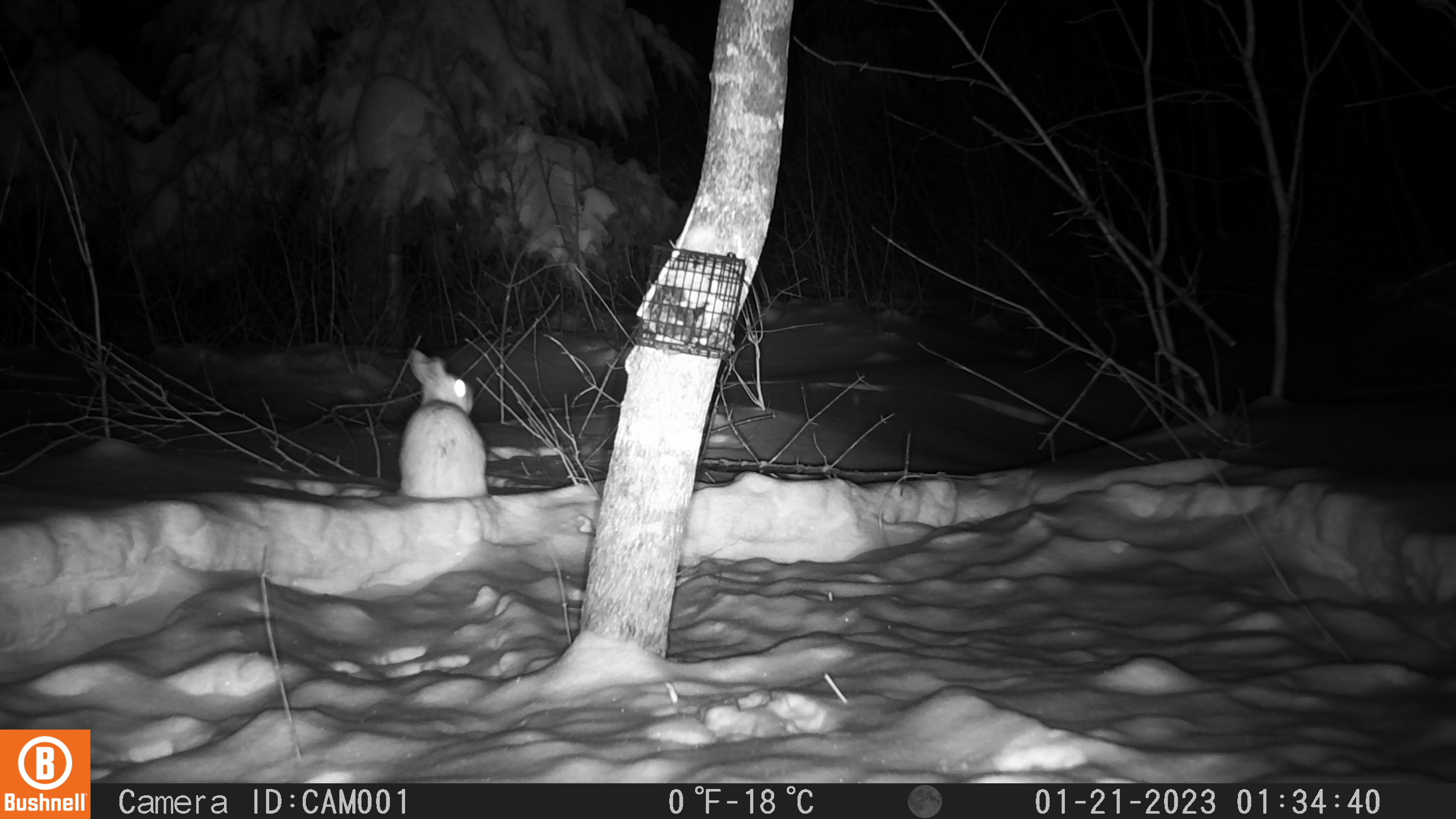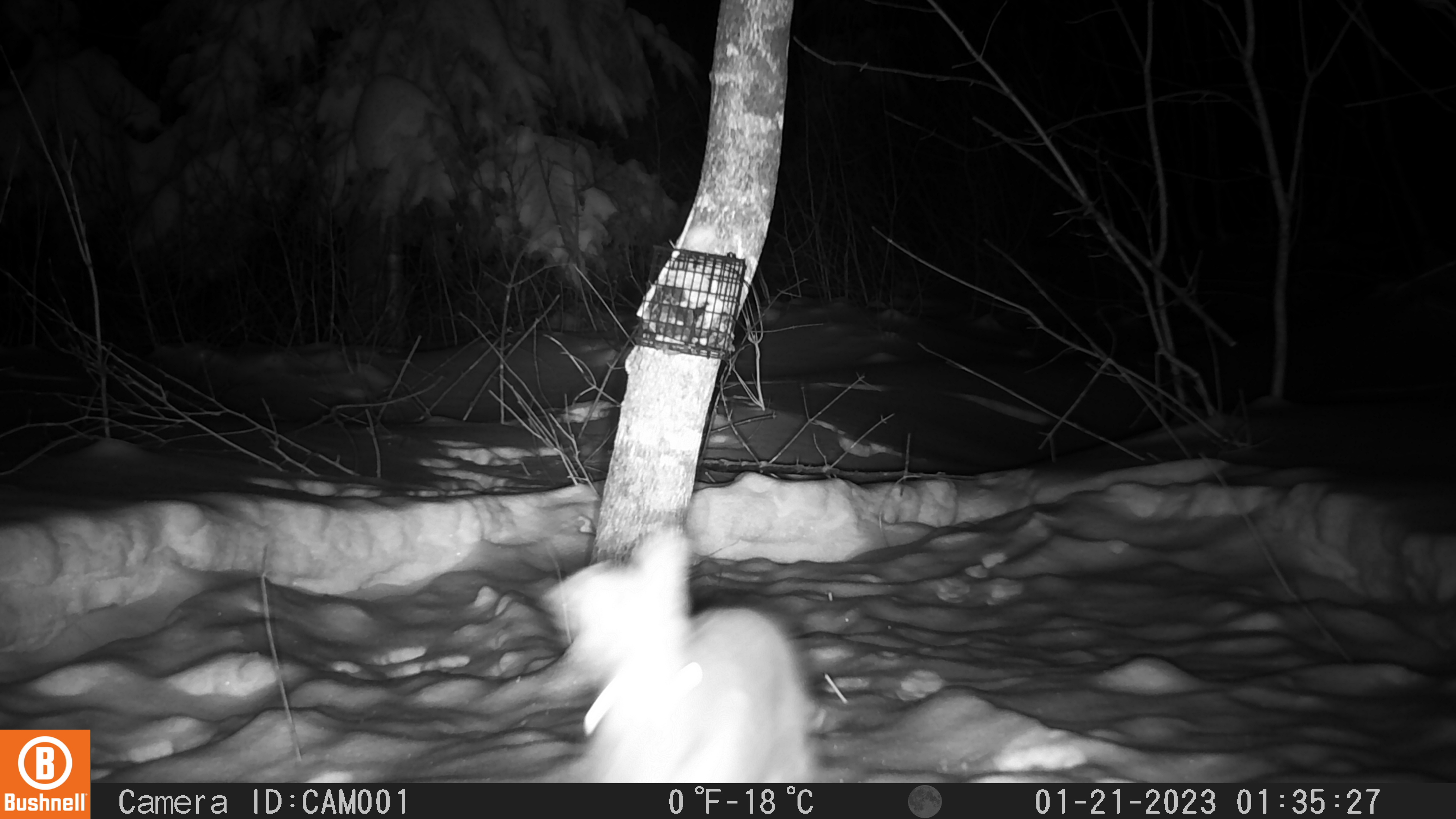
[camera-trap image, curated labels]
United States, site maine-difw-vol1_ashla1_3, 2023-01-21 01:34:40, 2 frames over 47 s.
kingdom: Animalia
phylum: Chordata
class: Mammalia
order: Lagomorpha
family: Leporidae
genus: Lepus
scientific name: Lepus americanus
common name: snowshoe hare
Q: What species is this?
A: Snowshoe hare (Lepus americanus).